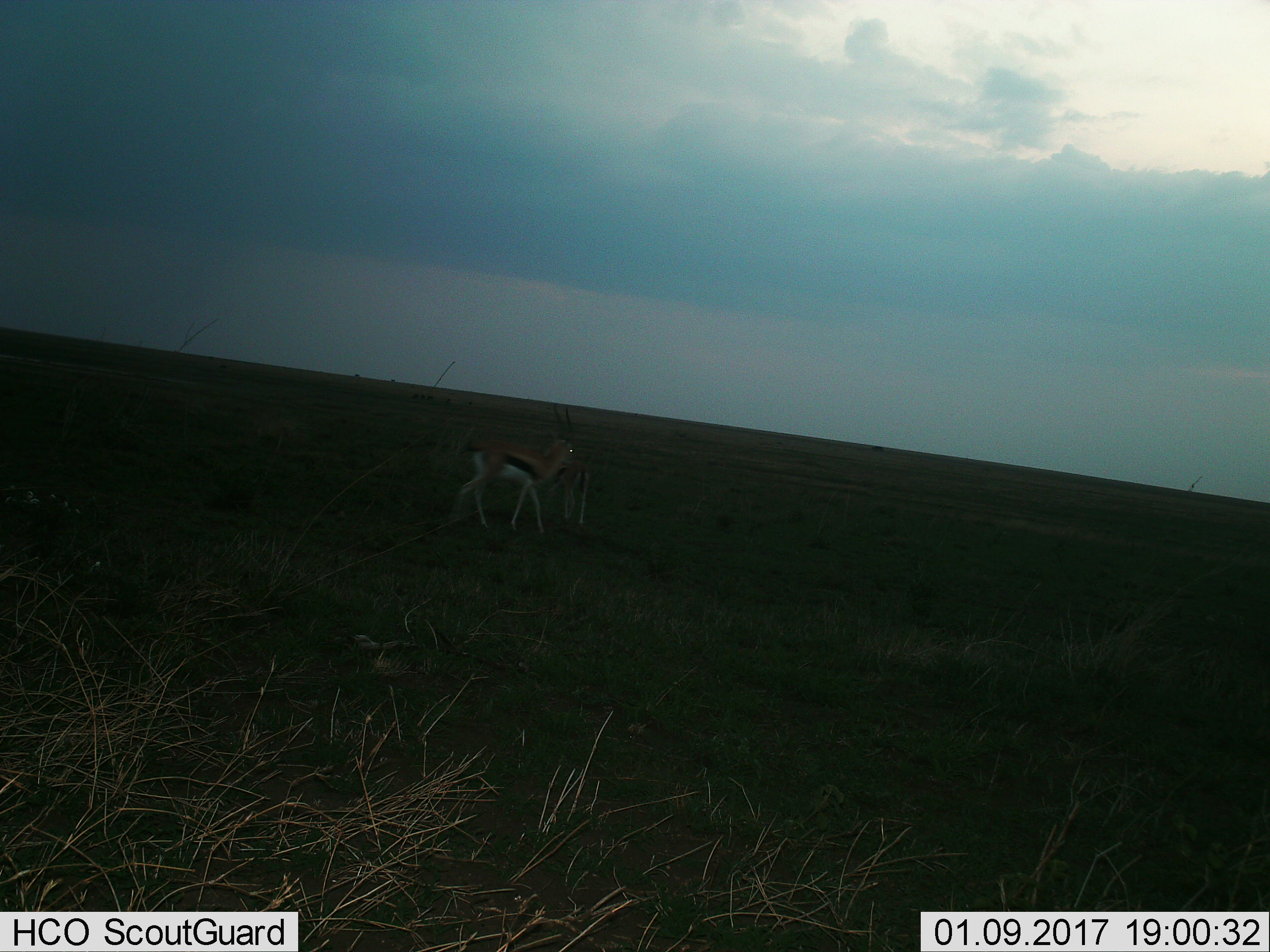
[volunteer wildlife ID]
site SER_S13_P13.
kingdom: Animalia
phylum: Chordata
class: Mammalia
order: Artiodactyla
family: Bovidae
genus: Eudorcas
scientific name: Eudorcas thomsonii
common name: thomson's gazelle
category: gazellethomsons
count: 2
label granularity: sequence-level